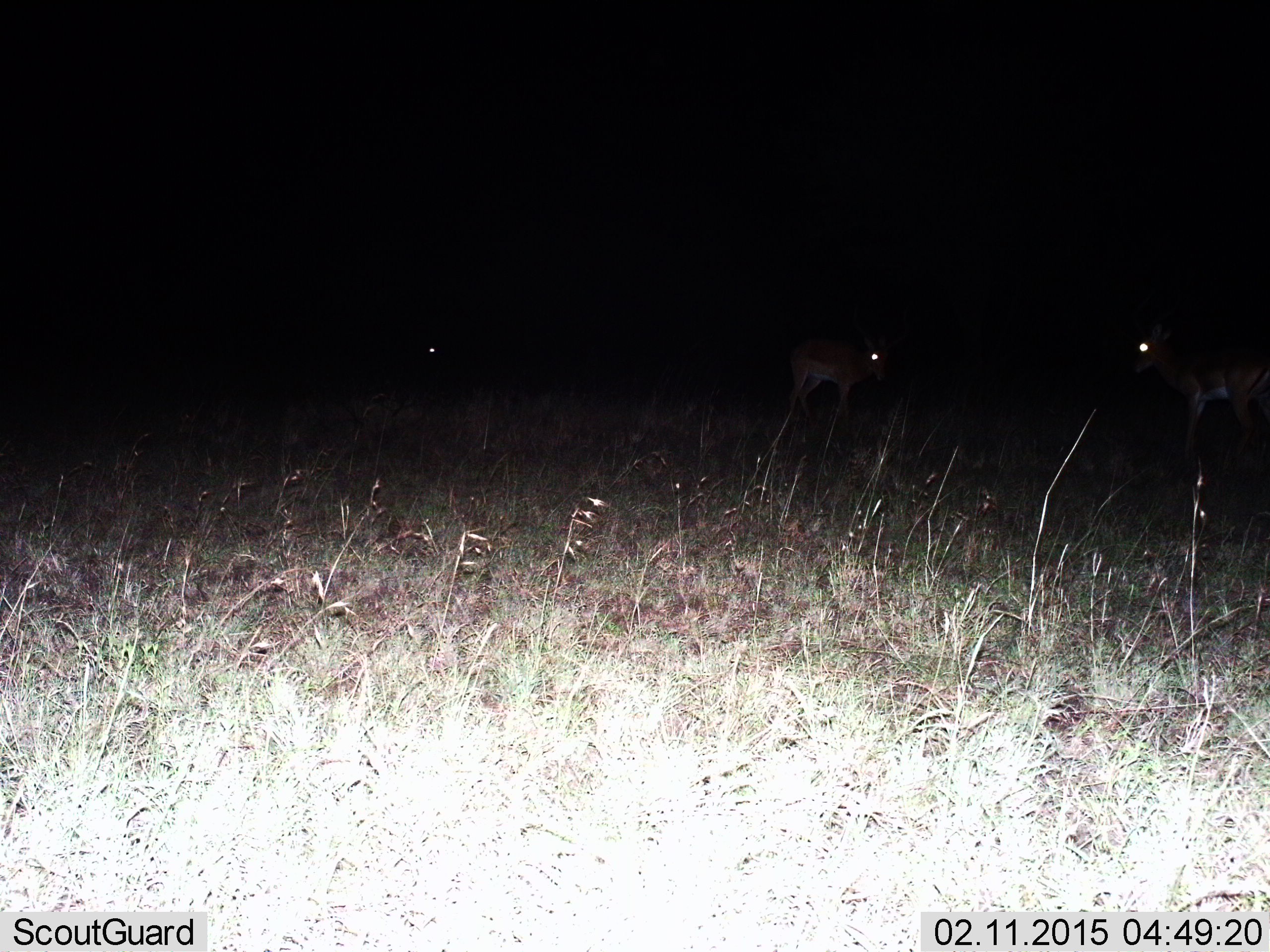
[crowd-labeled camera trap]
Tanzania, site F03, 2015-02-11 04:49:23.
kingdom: Animalia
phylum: Chordata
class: Mammalia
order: Artiodactyla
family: Bovidae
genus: Aepyceros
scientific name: Aepyceros melampus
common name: impala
Impala (Aepyceros melampus), count 3. Behavior (volunteer vote fractions): standing 71%, resting 0%, moving 14%, interacting 14%. Young present (vote fraction): 0%. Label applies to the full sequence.